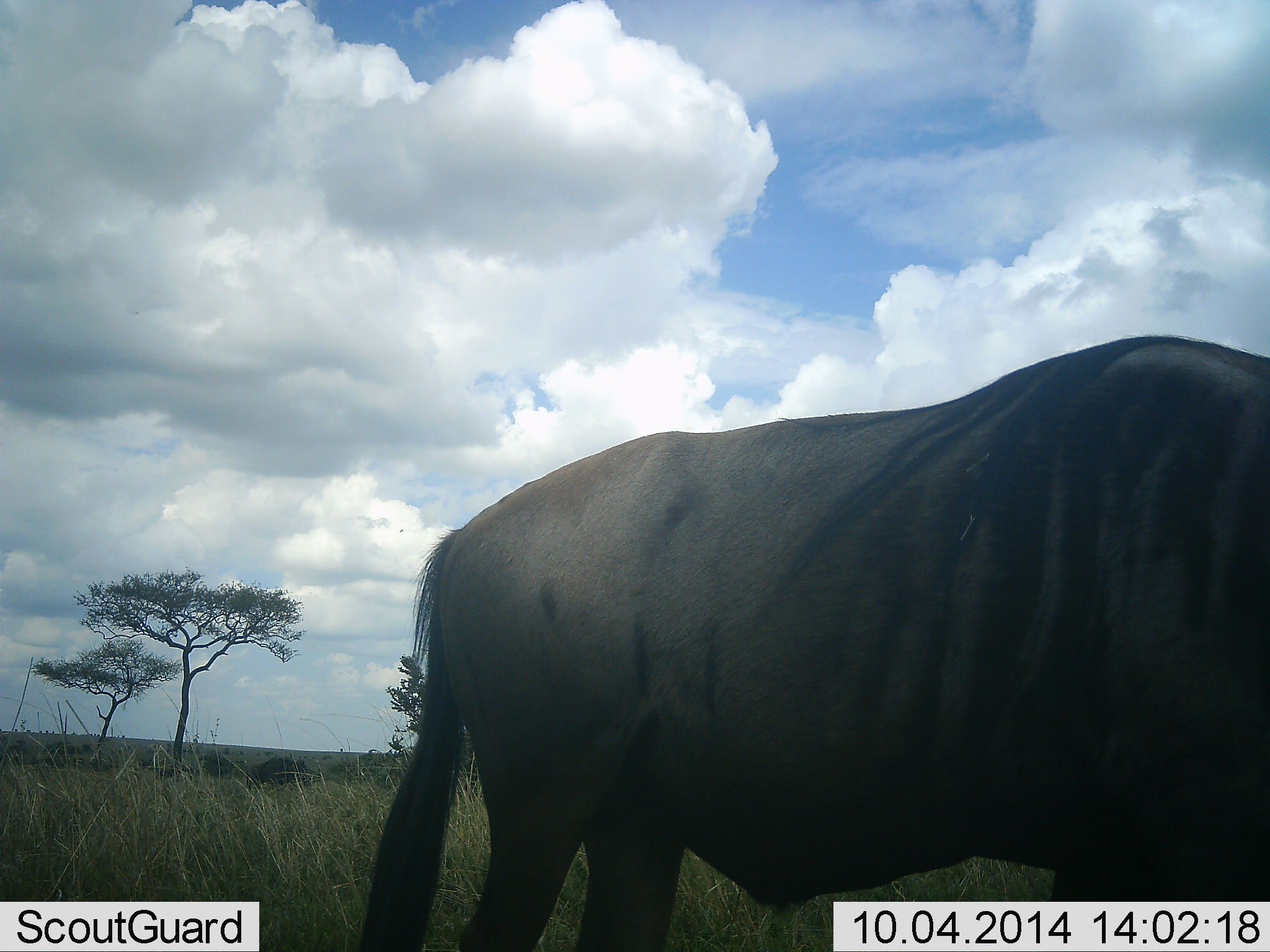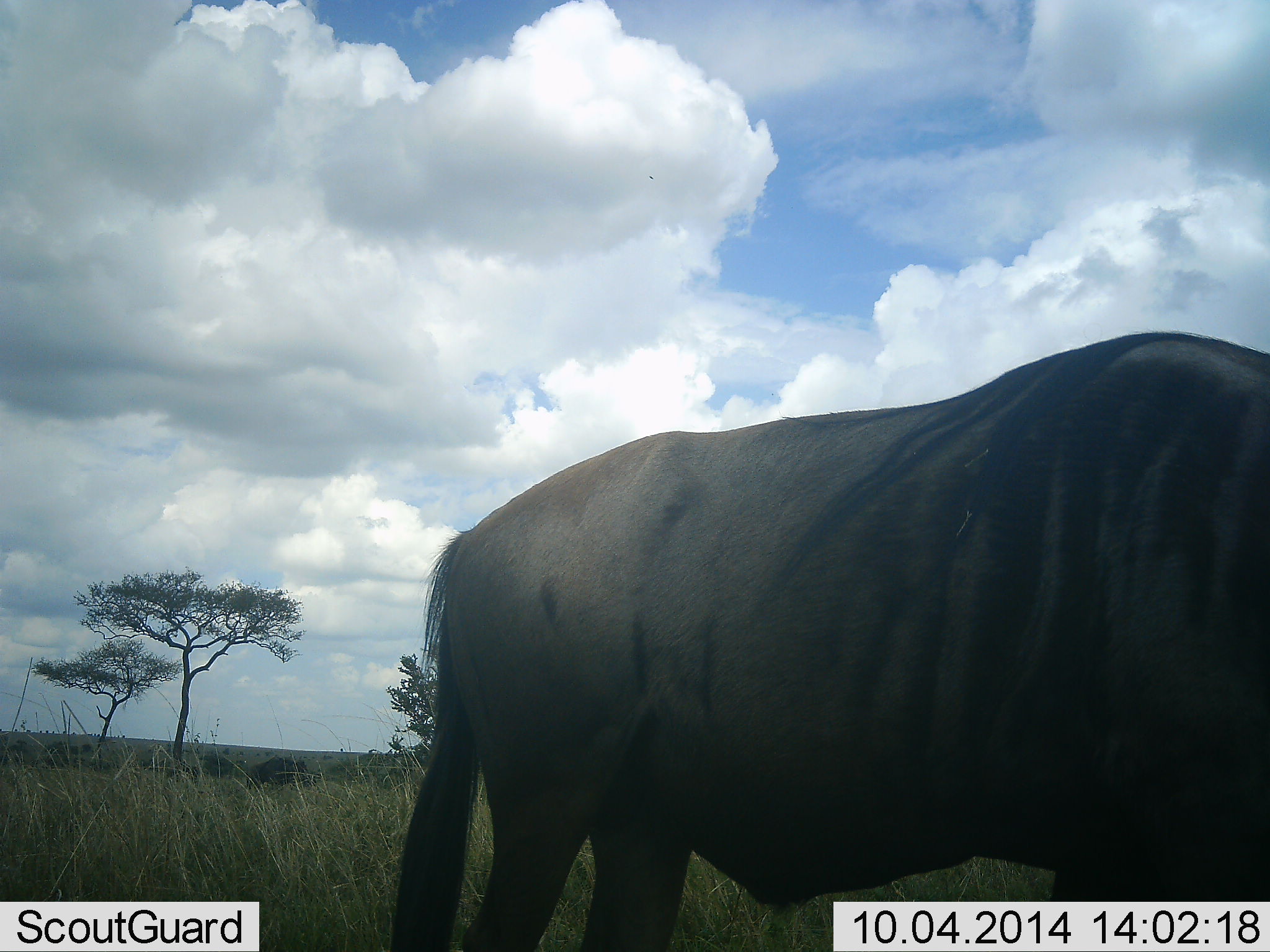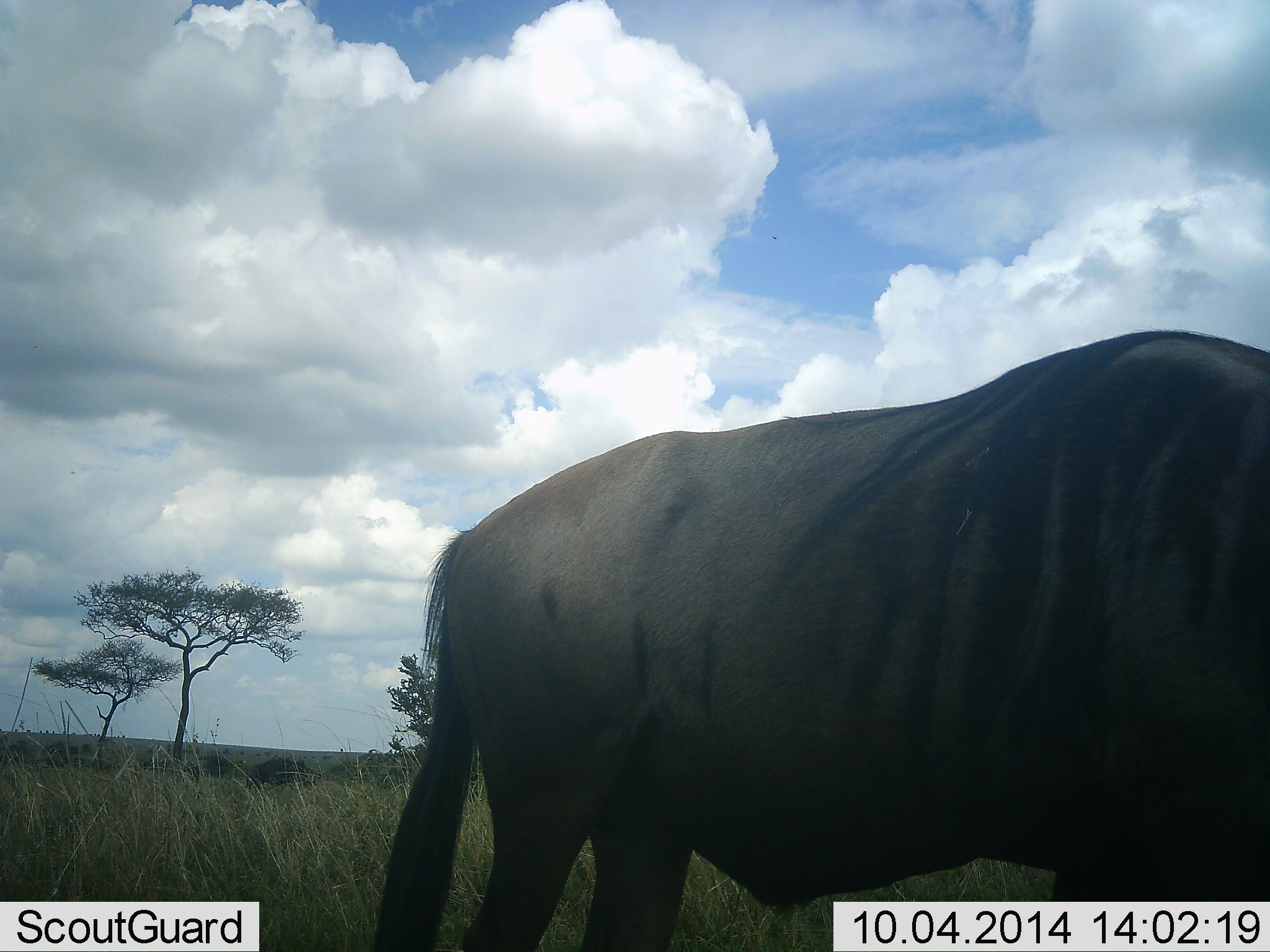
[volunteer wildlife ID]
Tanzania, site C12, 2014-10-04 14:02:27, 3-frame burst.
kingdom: Animalia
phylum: Chordata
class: Mammalia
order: Artiodactyla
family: Bovidae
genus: Connochaetes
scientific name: Connochaetes taurinus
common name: blue wildebeest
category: wildebeest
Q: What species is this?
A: Wildebeest (blue wildebeest) (Connochaetes taurinus).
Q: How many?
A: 1.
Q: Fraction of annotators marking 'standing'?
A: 70%.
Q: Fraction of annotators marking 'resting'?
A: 0%.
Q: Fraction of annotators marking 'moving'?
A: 10%.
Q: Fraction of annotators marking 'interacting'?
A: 0%.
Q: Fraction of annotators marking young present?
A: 0%.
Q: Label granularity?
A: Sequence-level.